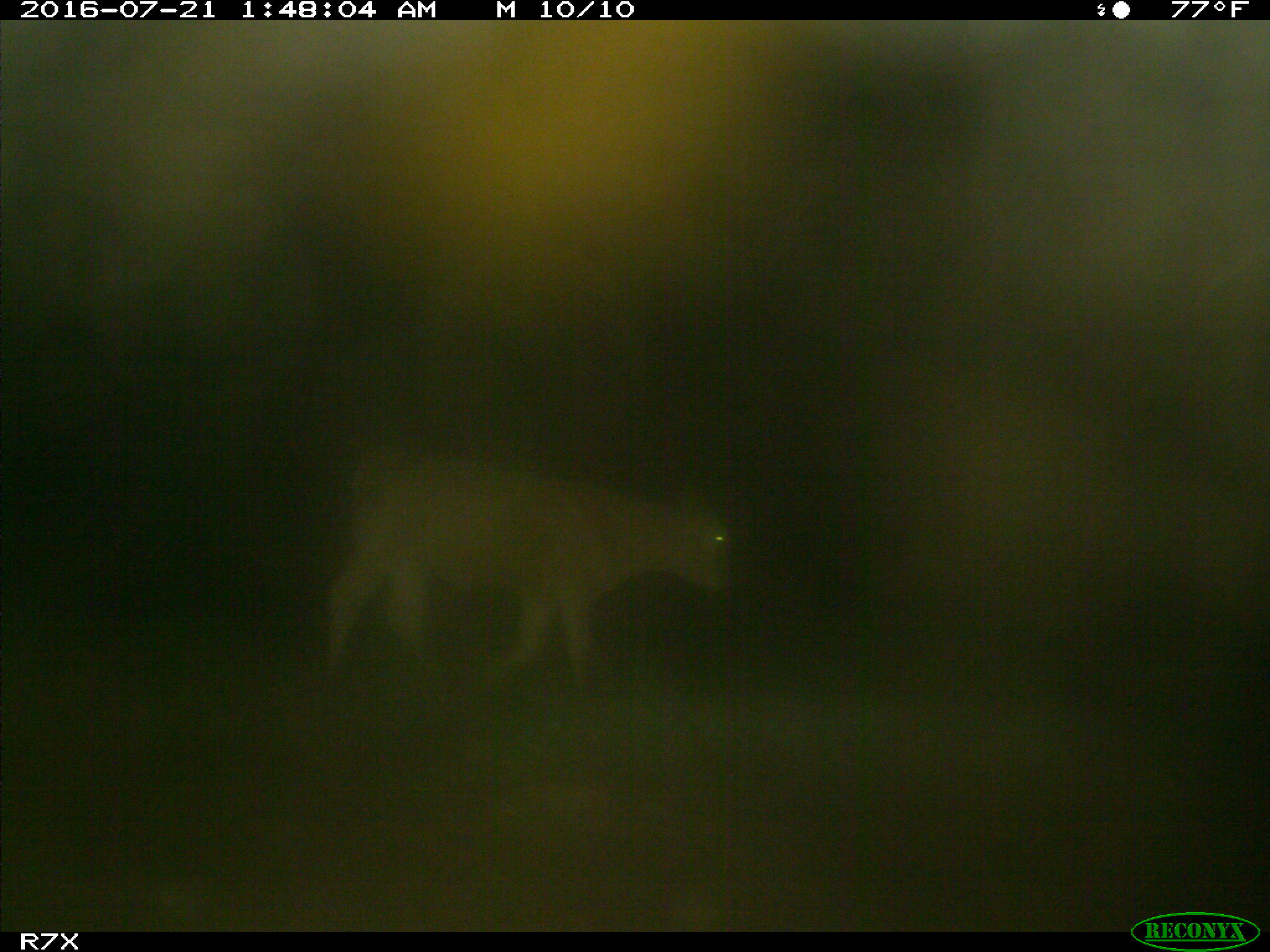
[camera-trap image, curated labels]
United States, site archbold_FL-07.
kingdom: Animalia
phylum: Chordata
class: Mammalia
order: Artiodactyla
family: Bovidae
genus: Bos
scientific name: Bos taurus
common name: domestic cow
Bos taurus (domestic cow).